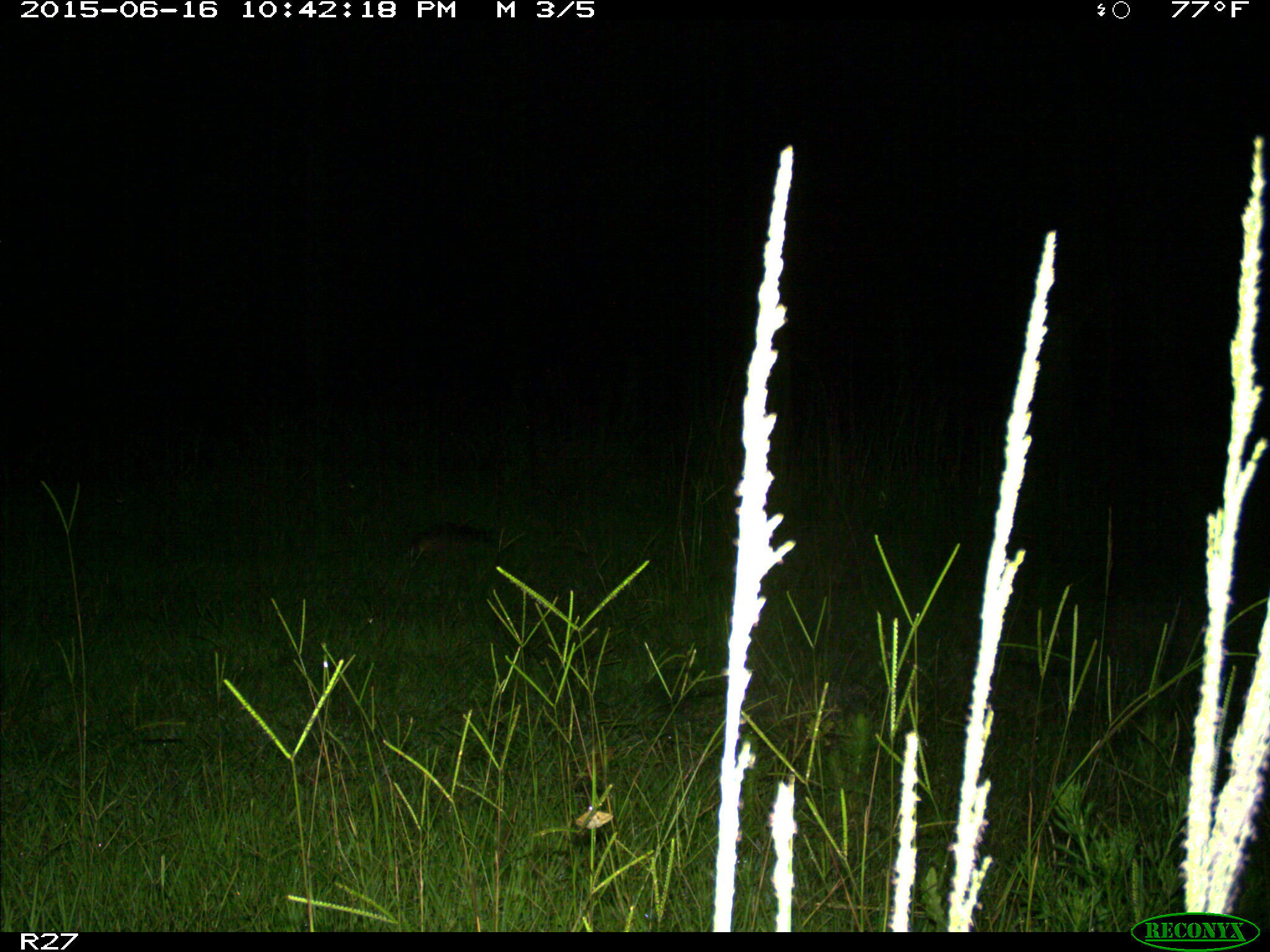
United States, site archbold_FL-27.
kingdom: Animalia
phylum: Chordata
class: Mammalia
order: Cingulata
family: Dasypodidae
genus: Dasypus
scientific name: Dasypus novemcinctus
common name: nine-banded armadillo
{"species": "Dasypus novemcinctus (nine-banded armadillo)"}